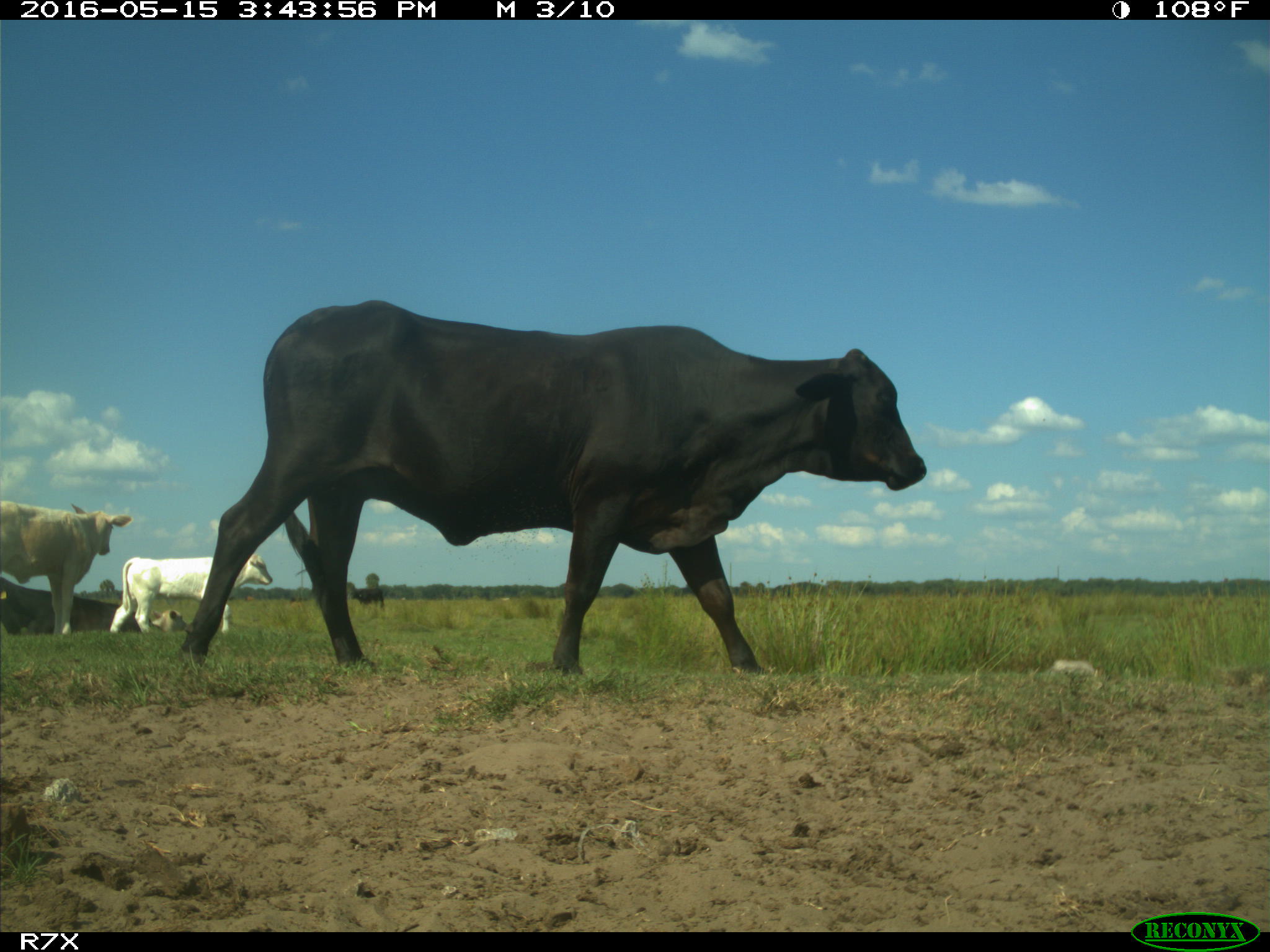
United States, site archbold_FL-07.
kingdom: Animalia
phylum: Chordata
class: Mammalia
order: Artiodactyla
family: Bovidae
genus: Bos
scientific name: Bos taurus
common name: domestic cow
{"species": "Bos taurus (domestic cow)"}